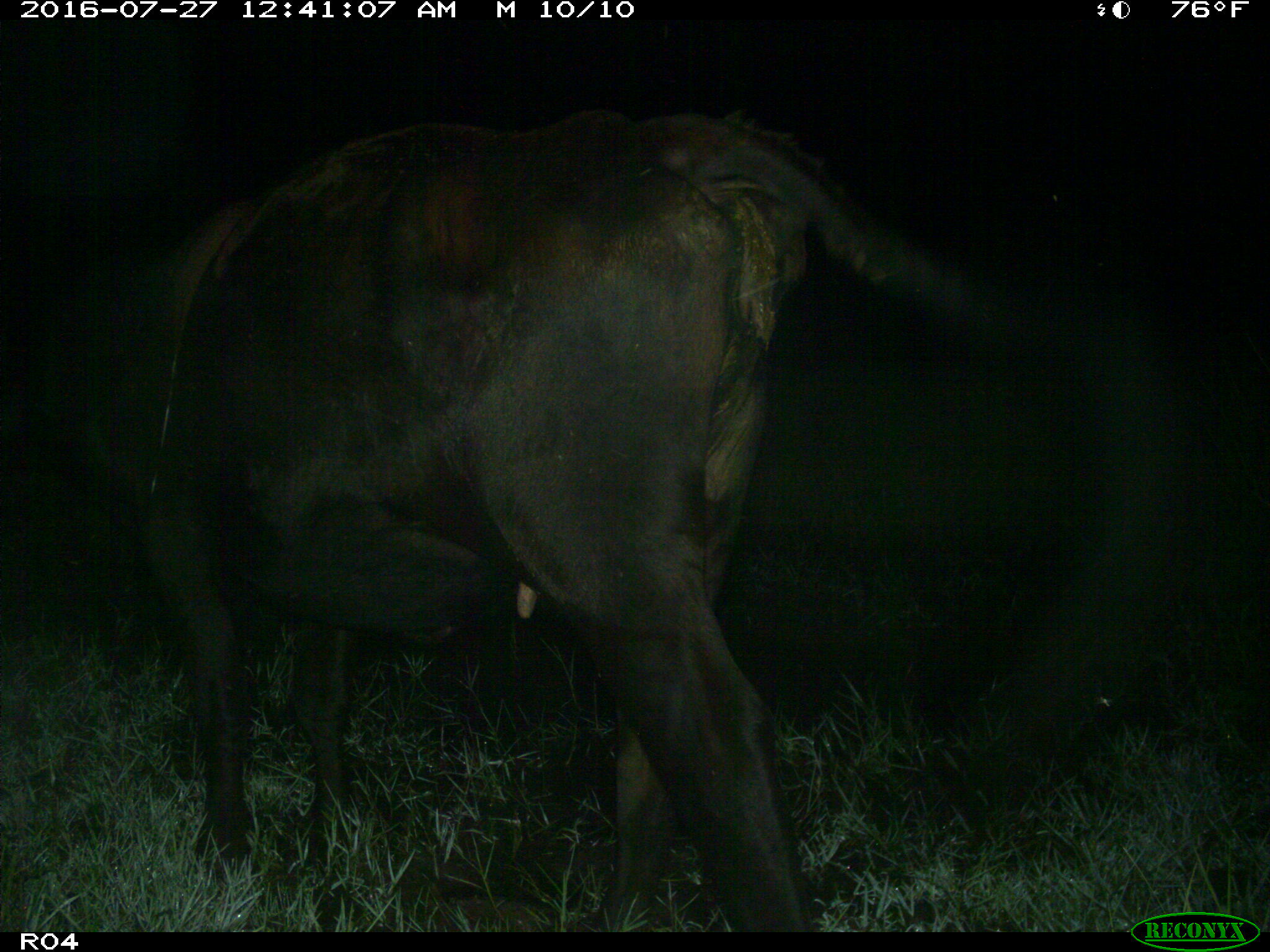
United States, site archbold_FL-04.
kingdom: Animalia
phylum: Chordata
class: Mammalia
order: Artiodactyla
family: Bovidae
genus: Bos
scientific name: Bos taurus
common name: domestic cow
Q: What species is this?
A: Bos taurus (domestic cow).